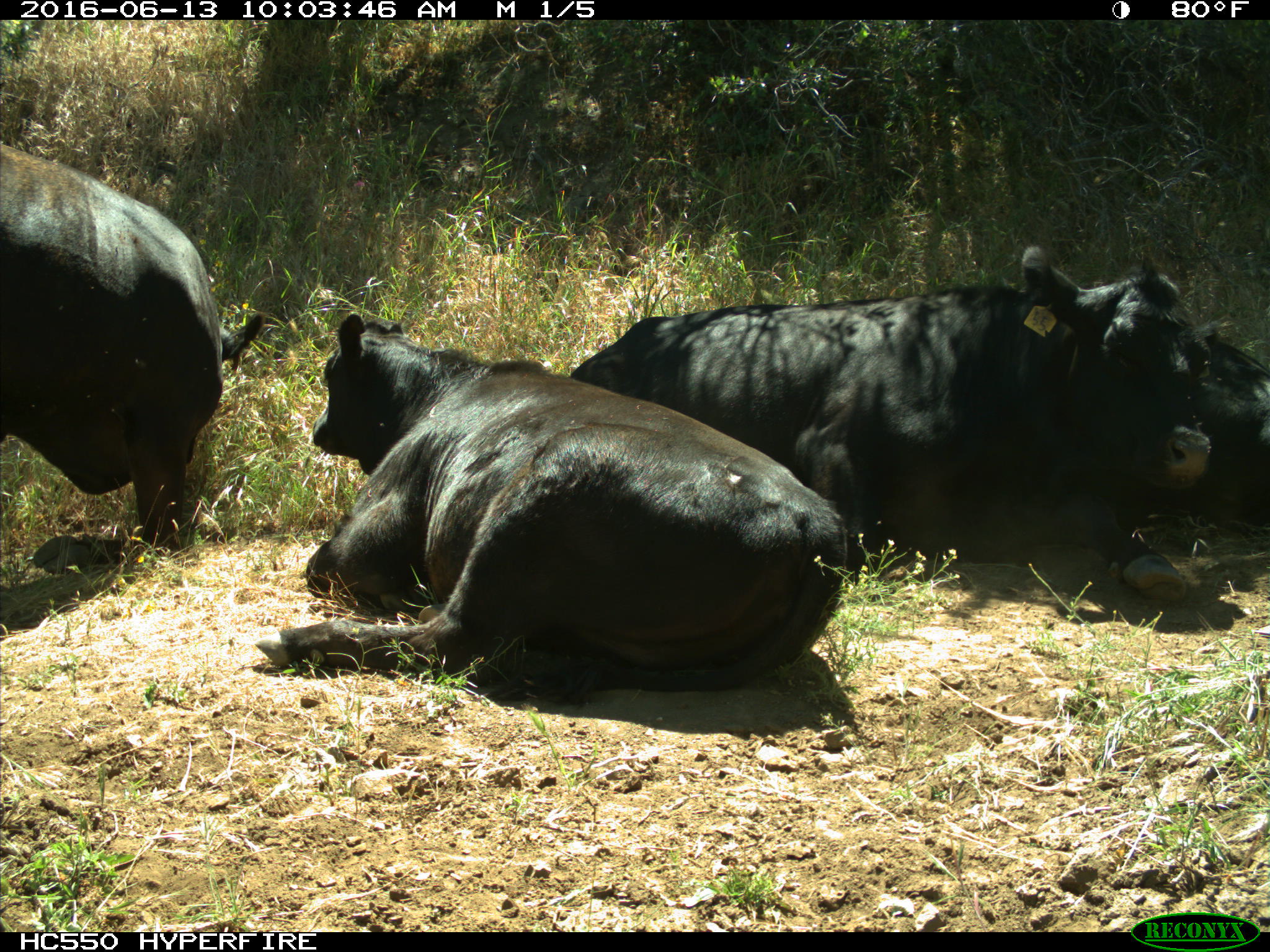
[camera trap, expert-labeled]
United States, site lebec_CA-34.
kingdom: Animalia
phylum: Chordata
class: Mammalia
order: Artiodactyla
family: Bovidae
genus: Bos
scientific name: Bos taurus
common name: domestic cow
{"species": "Bos taurus (domestic cow)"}